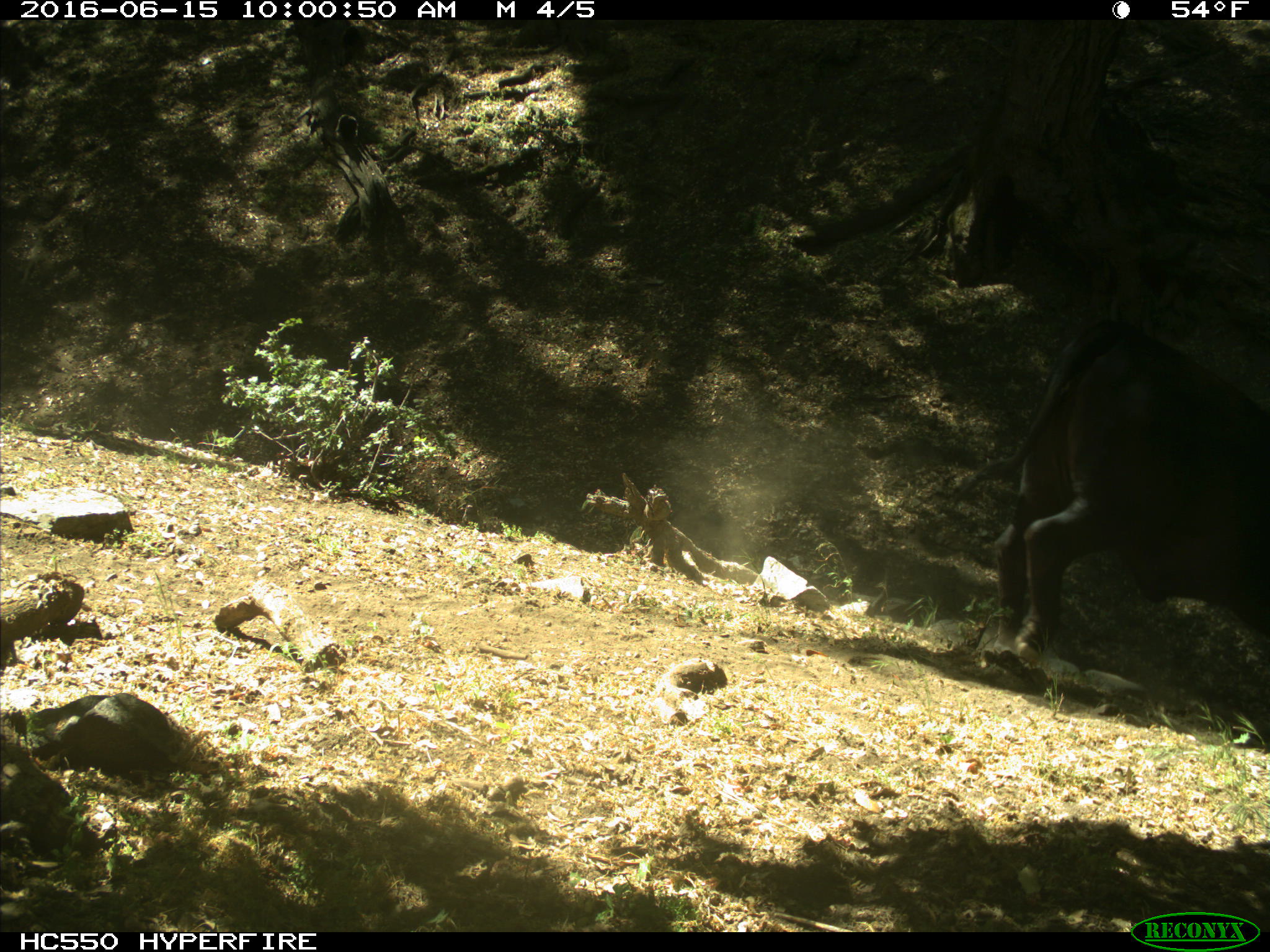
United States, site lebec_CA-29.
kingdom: Animalia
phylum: Chordata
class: Mammalia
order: Artiodactyla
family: Bovidae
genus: Bos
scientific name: Bos taurus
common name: domestic cow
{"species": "Bos taurus (domestic cow)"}